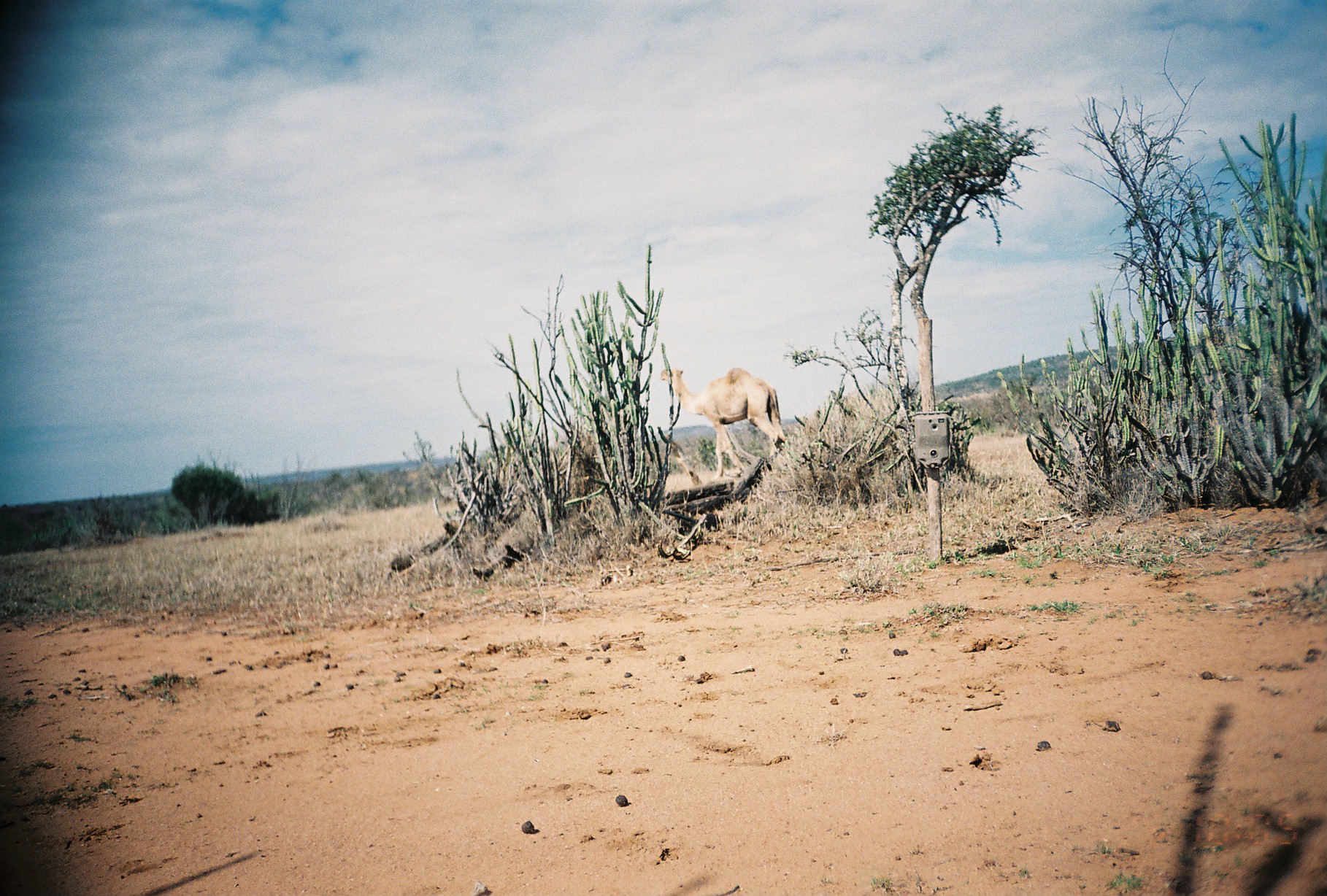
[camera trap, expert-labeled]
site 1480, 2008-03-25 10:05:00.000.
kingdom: Animalia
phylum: Chordata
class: Mammalia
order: Artiodactyla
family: Camelidae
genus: Camelus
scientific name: Camelus dromedarius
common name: dromedary camel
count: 1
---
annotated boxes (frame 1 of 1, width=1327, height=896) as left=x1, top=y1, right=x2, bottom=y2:
camelus dromedarius: left=659, top=367, right=787, bottom=482